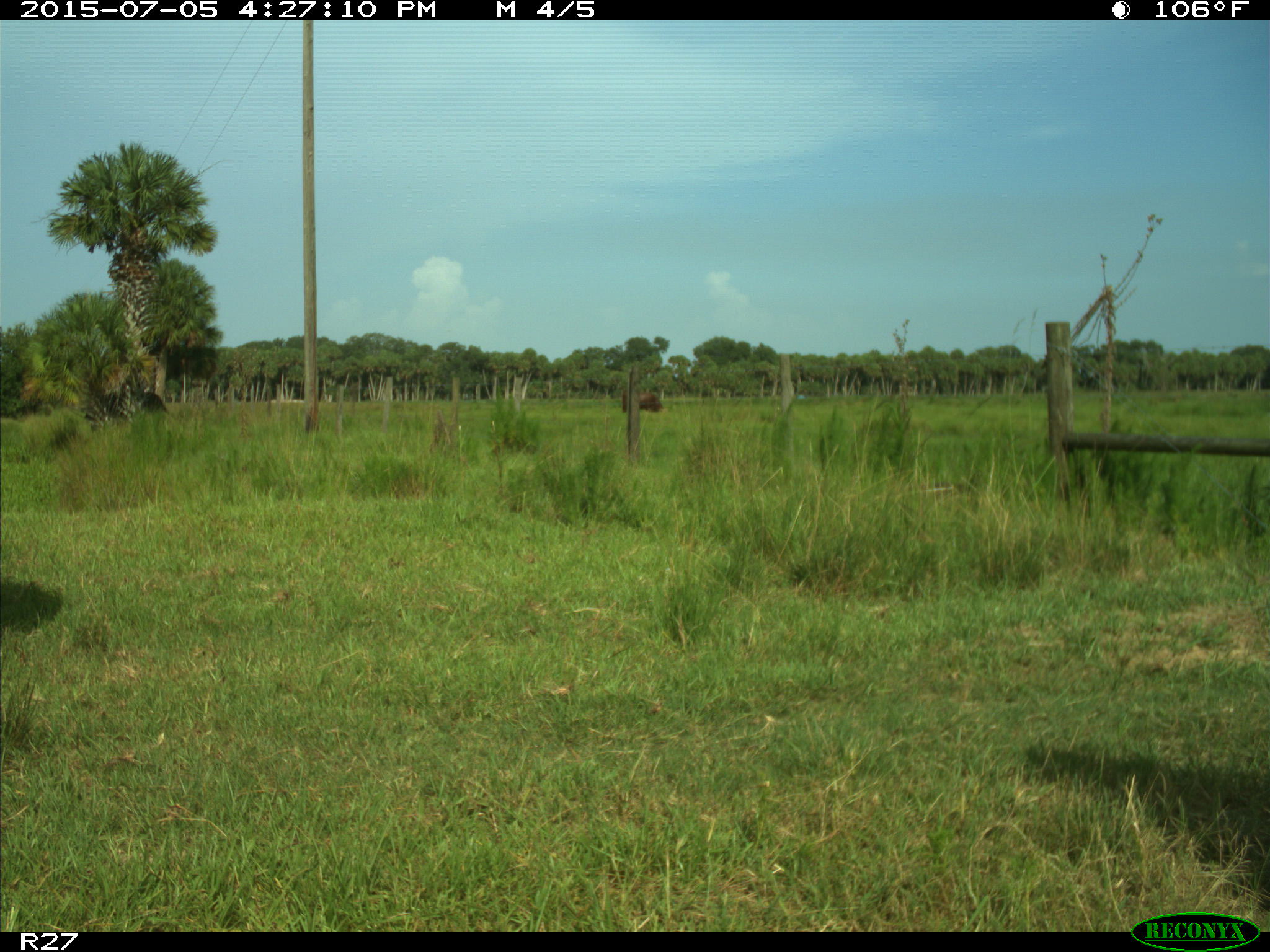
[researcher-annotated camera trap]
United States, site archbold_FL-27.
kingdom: Animalia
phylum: Chordata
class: Mammalia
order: Artiodactyla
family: Bovidae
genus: Bos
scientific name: Bos taurus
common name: domestic cow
Bos taurus (domestic cow).